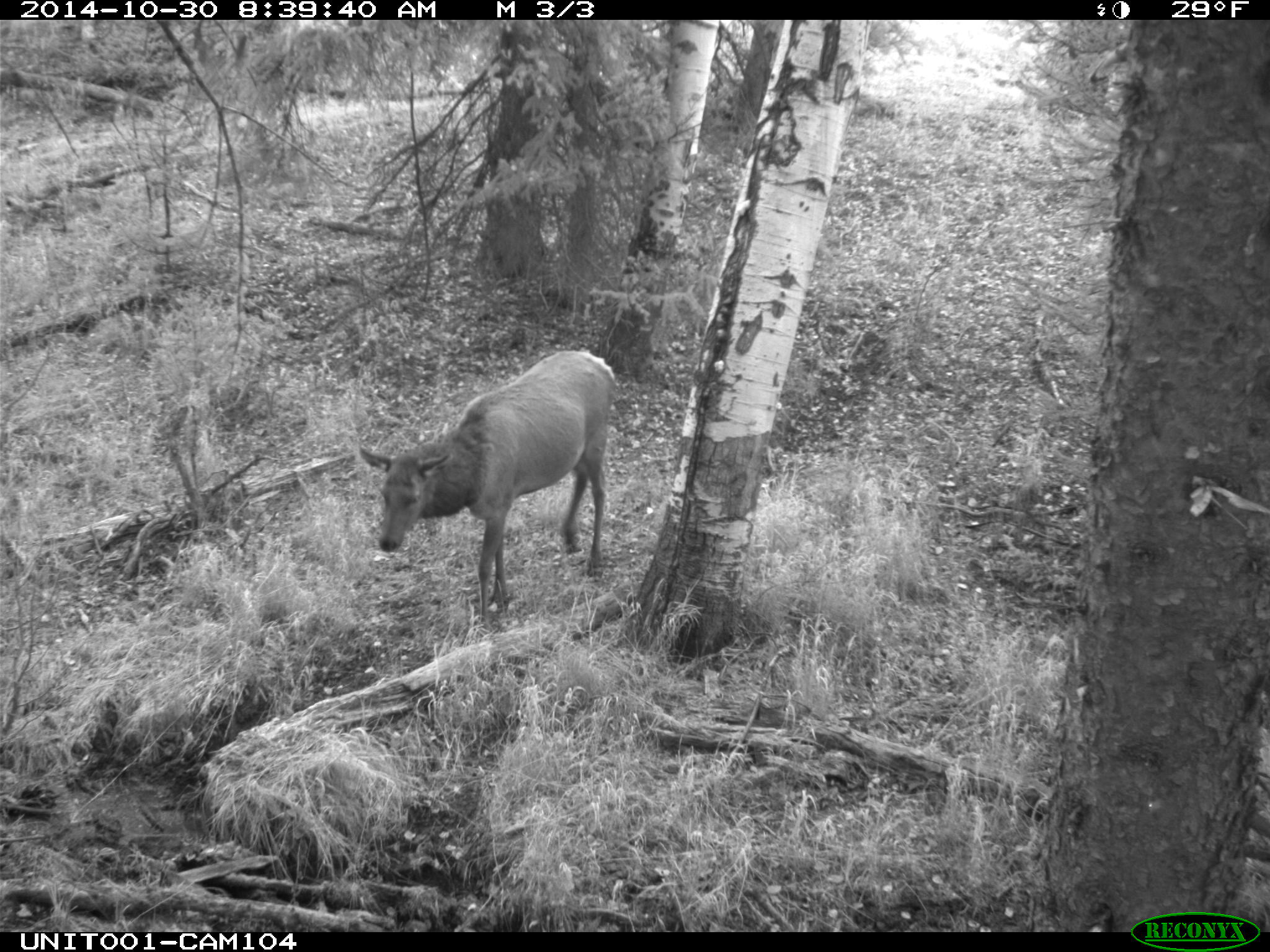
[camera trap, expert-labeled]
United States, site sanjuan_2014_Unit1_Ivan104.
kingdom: Animalia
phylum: Chordata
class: Mammalia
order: Artiodactyla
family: Cervidae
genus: Cervus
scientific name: Cervus elaphus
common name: red deer